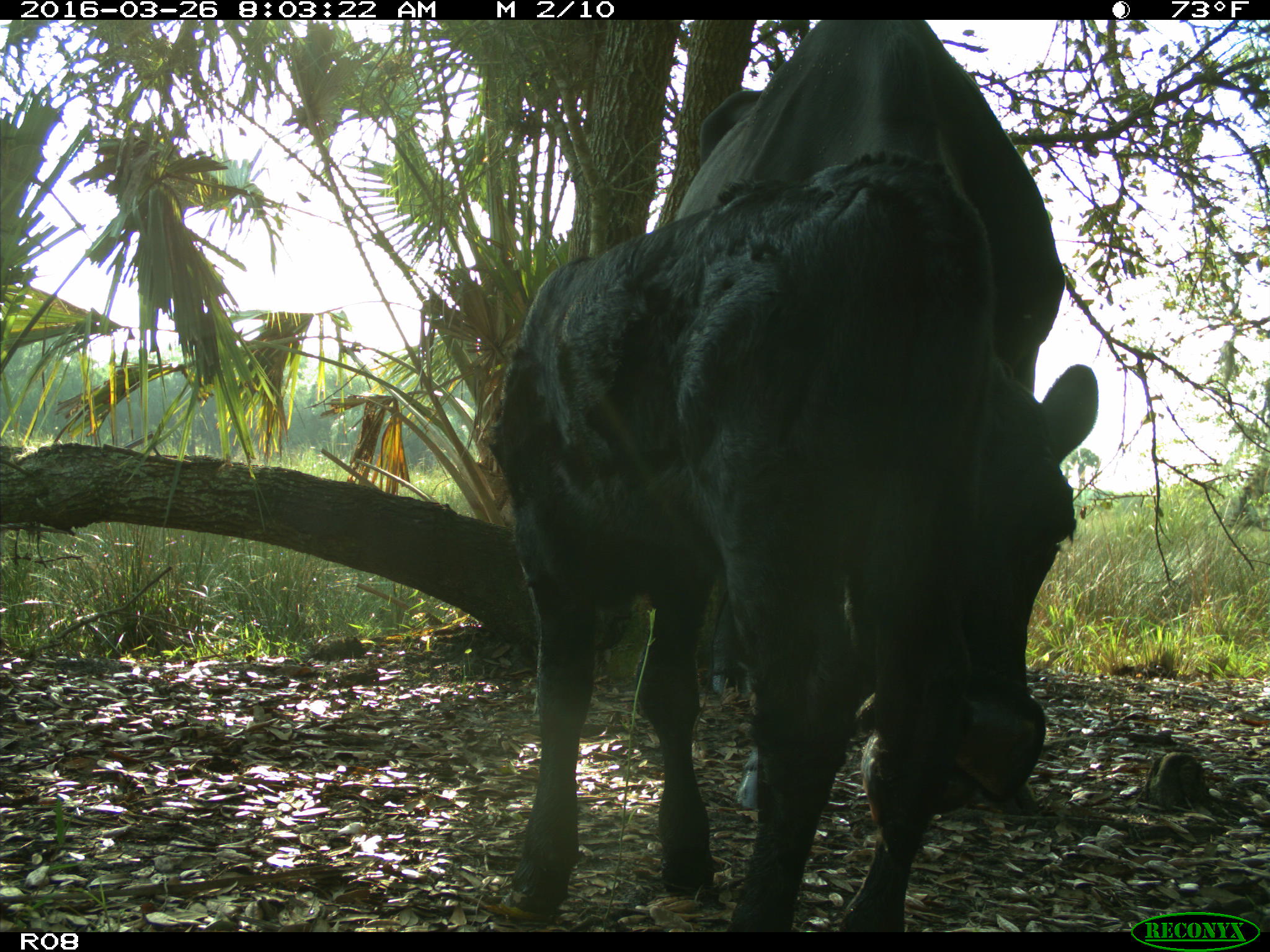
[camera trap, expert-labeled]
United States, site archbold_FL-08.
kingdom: Animalia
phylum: Chordata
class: Mammalia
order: Artiodactyla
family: Bovidae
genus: Bos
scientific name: Bos taurus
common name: domestic cow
Bos taurus (domestic cow).